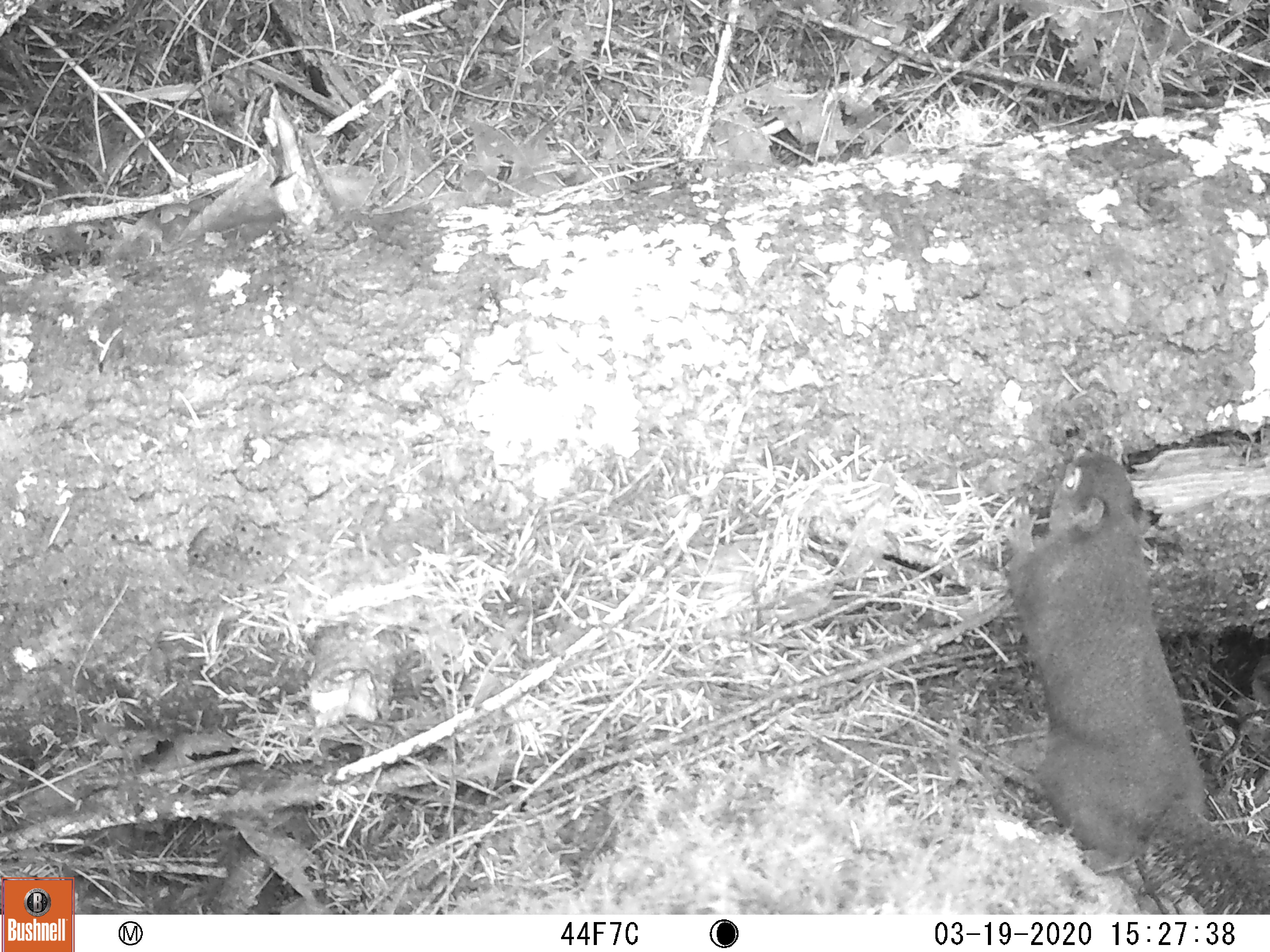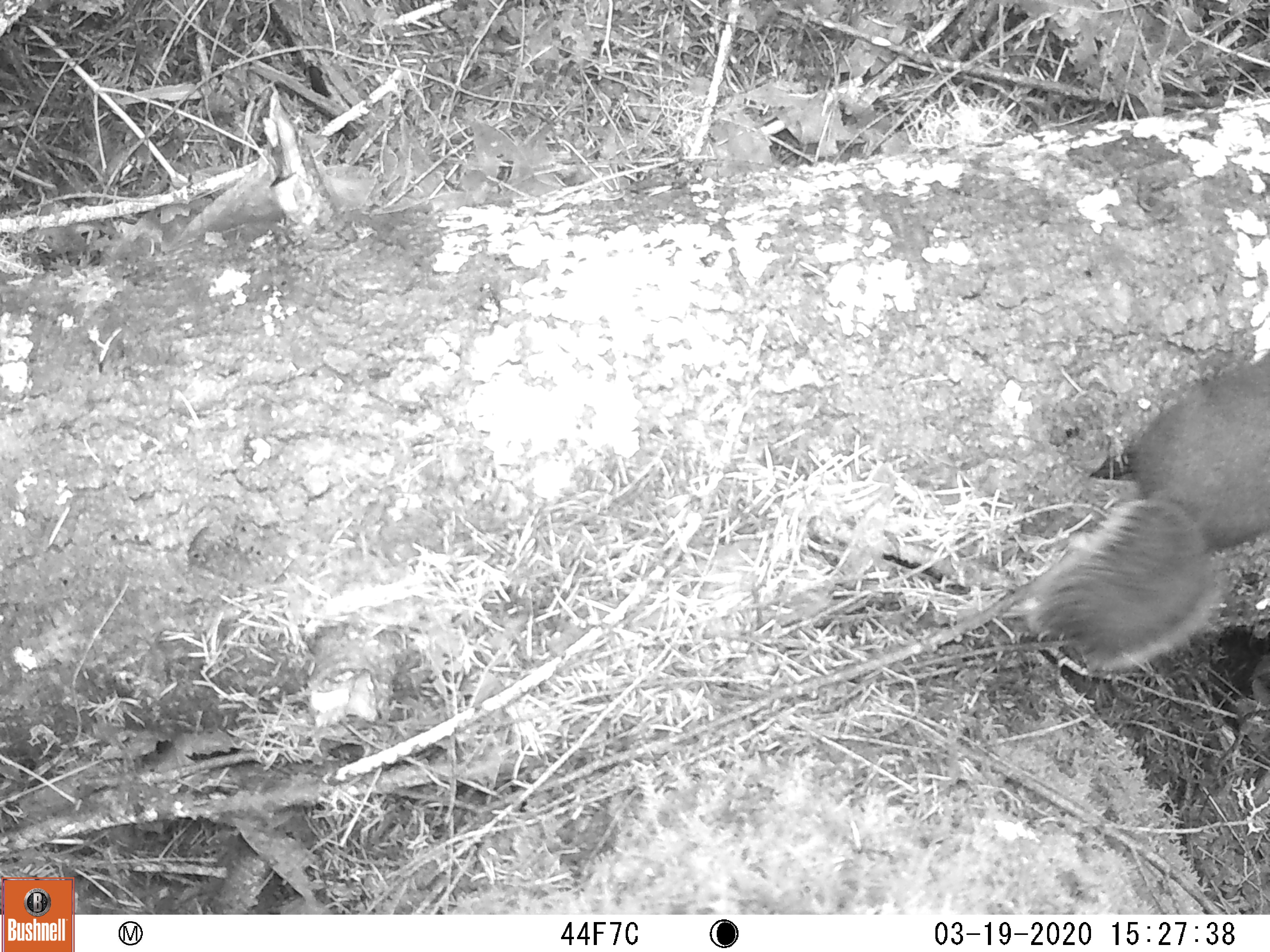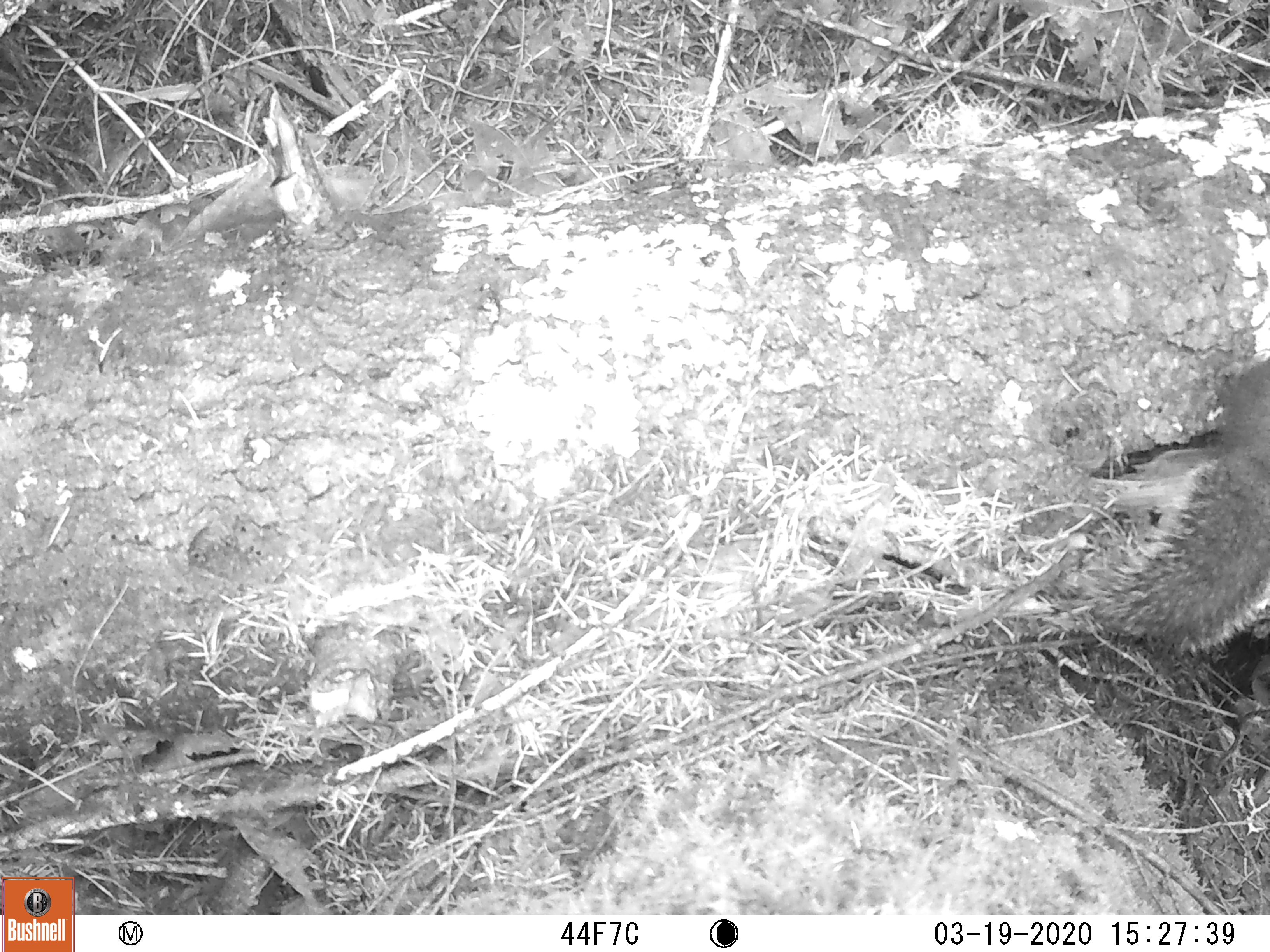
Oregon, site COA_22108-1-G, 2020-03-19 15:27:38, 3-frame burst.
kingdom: Animalia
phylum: Chordata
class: Mammalia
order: Rodentia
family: Sciuridae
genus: Tamiasciurus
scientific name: Tamiasciurus douglasii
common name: douglas squirrel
Douglas squirrel (Tamiasciurus douglasii).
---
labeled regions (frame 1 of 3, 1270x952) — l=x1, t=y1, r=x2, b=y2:
douglas squirrel: l=977, t=417, r=1268, b=914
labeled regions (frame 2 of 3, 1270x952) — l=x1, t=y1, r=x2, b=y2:
douglas squirrel: l=992, t=324, r=1269, b=702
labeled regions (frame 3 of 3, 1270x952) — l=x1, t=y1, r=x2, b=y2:
douglas squirrel: l=1051, t=317, r=1269, b=699